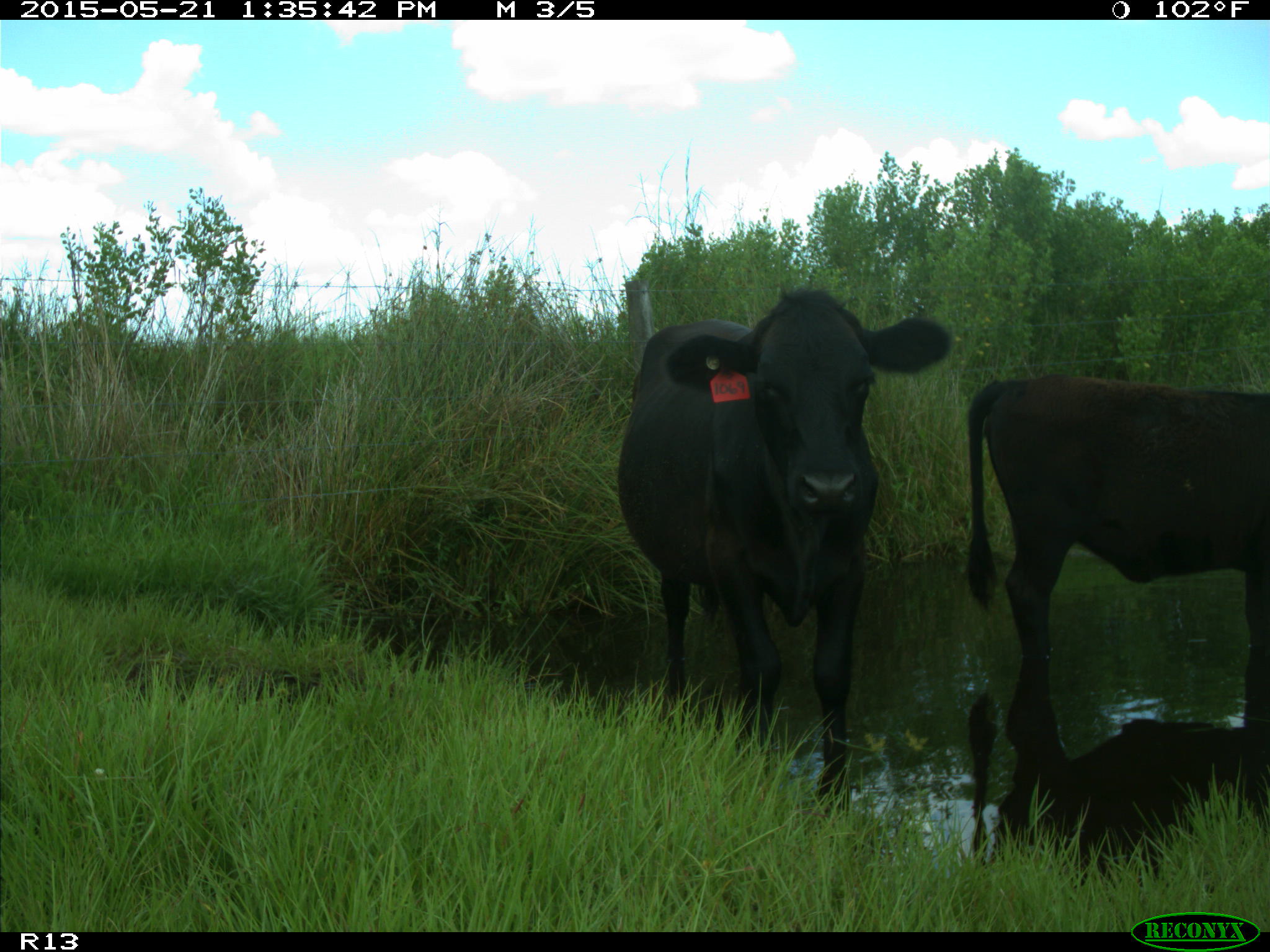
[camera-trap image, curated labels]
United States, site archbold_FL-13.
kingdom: Animalia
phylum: Chordata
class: Mammalia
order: Artiodactyla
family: Bovidae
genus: Bos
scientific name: Bos taurus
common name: domestic cow